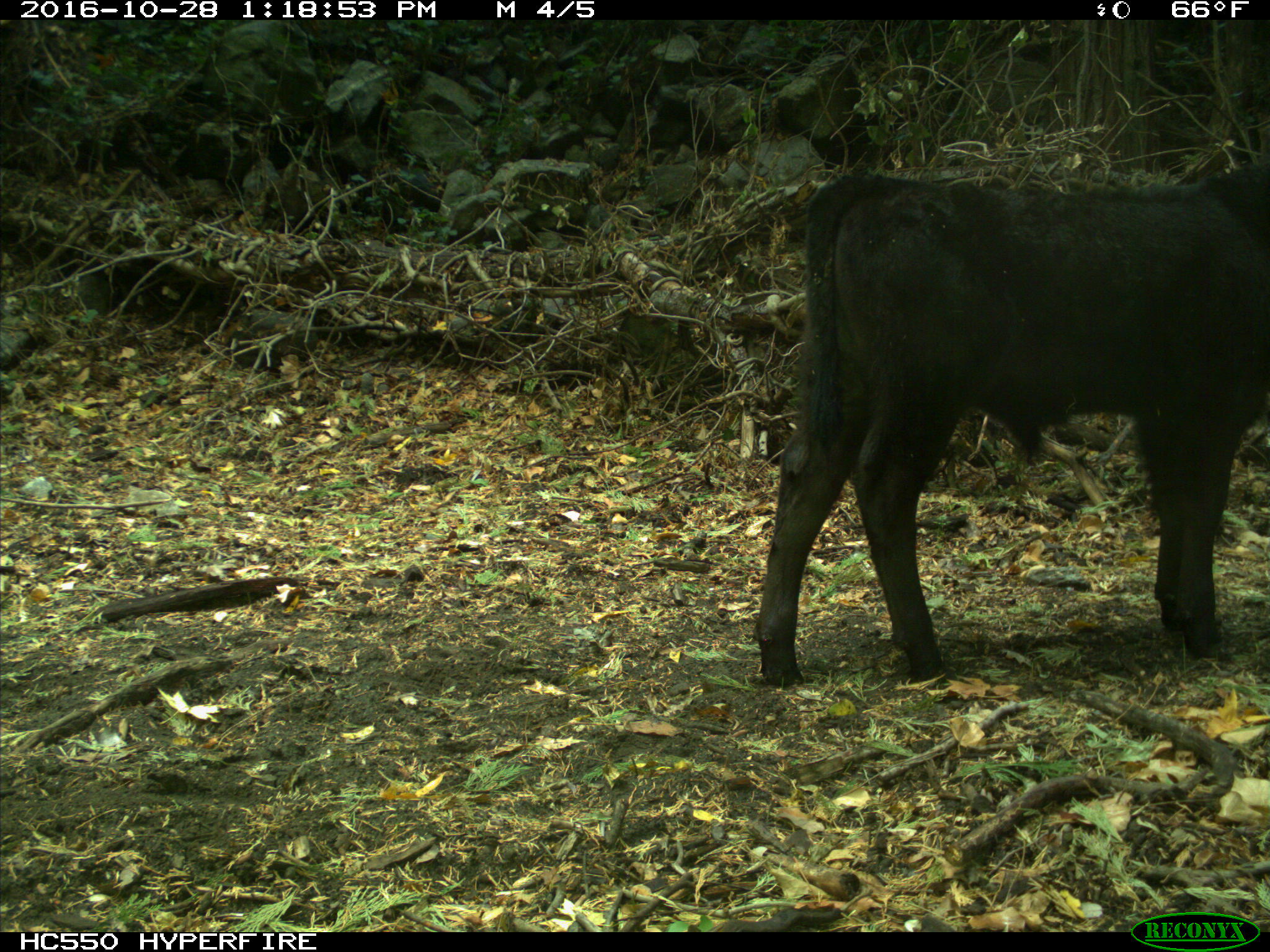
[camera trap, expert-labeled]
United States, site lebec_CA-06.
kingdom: Animalia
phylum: Chordata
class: Mammalia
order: Artiodactyla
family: Bovidae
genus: Bos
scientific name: Bos taurus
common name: domestic cow